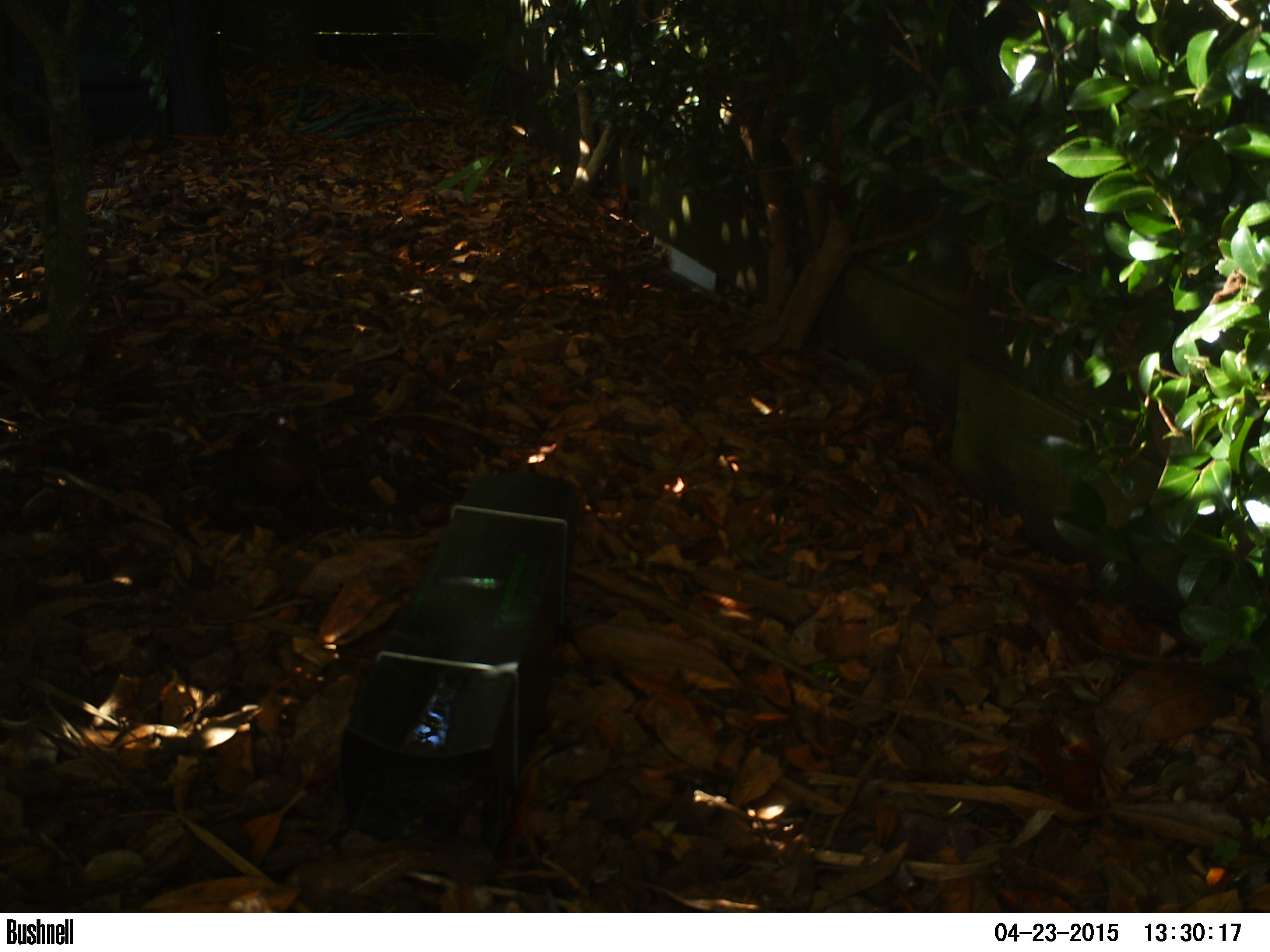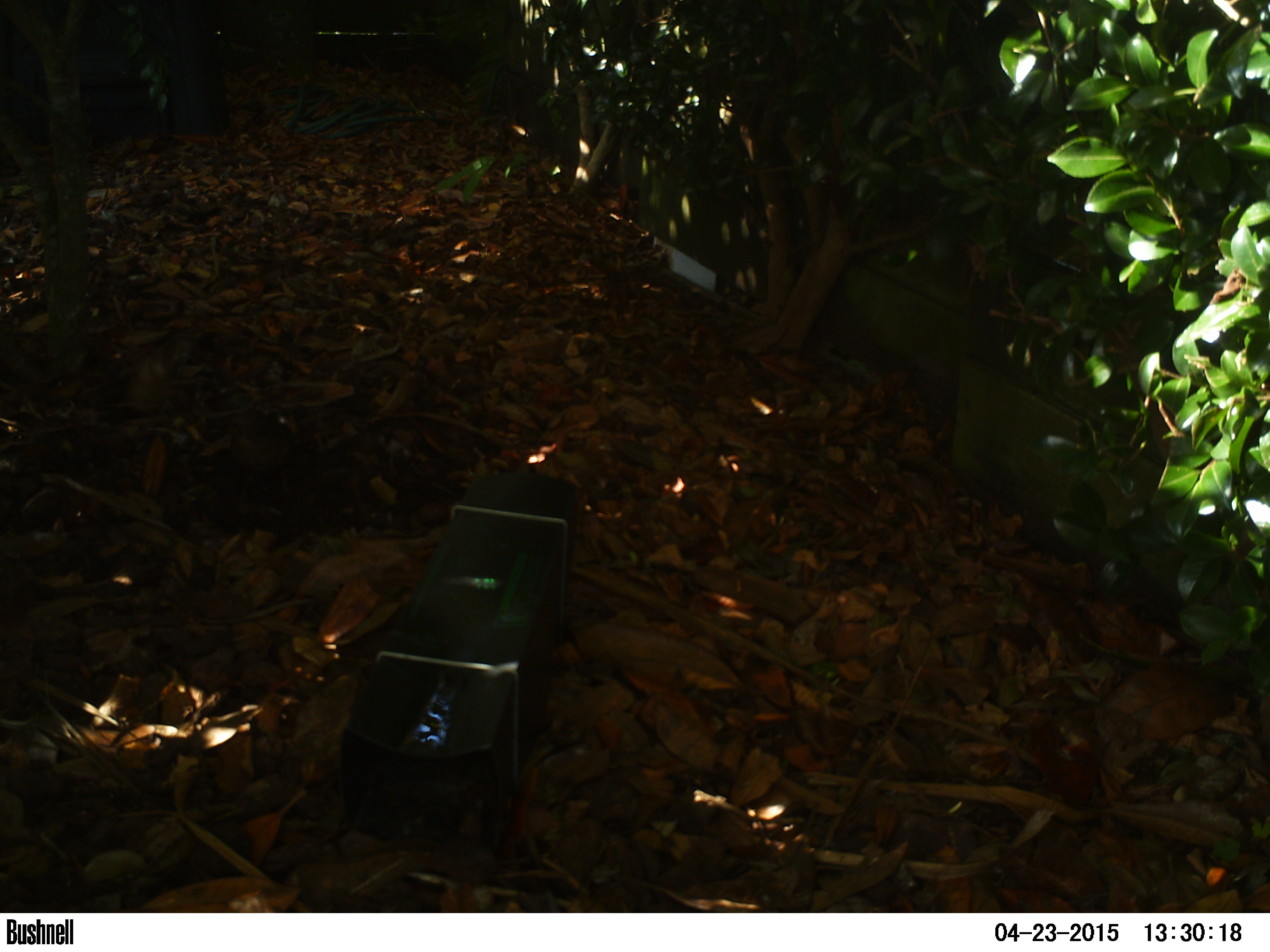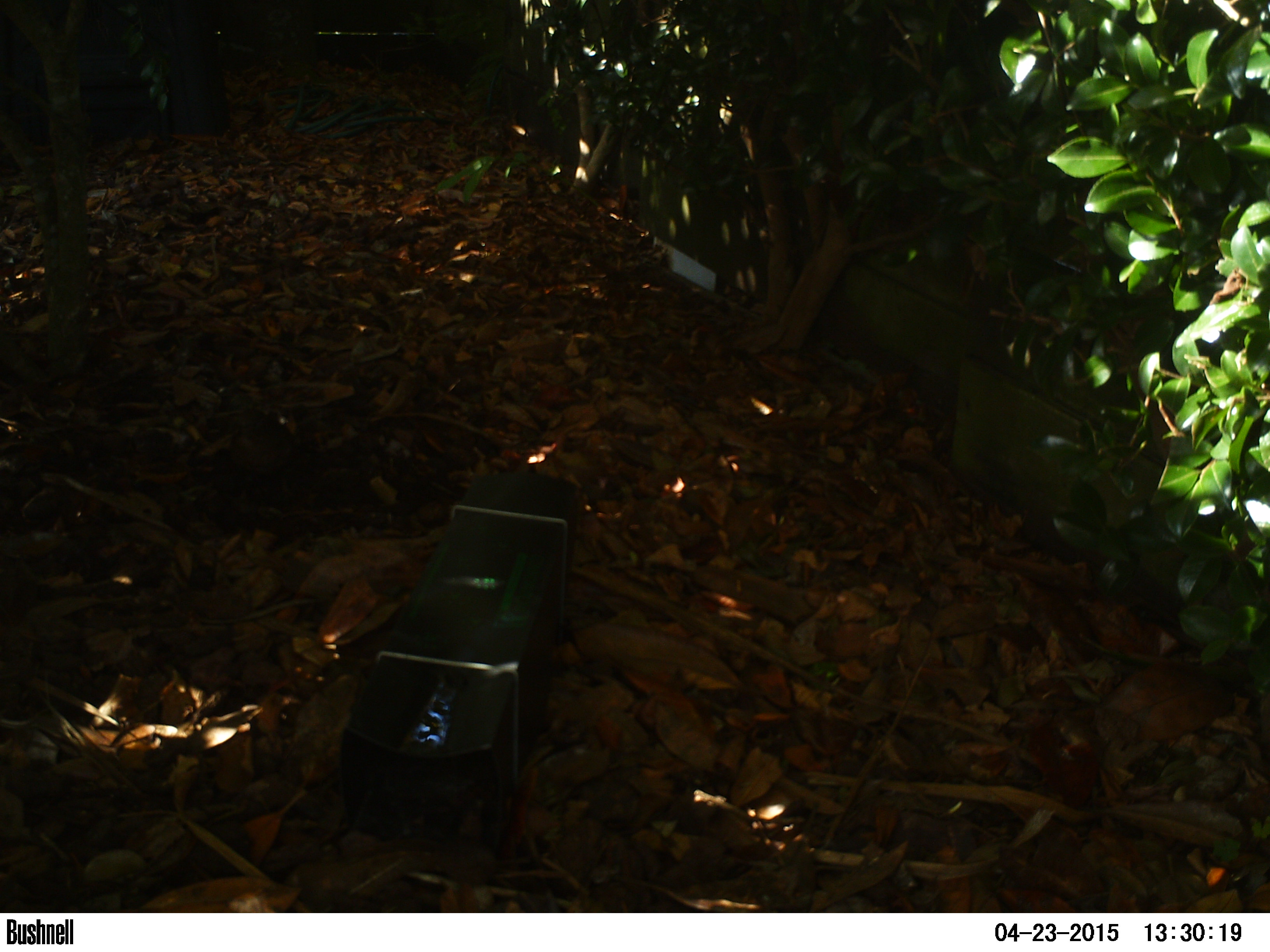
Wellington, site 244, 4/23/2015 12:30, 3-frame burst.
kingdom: Animalia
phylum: Chordata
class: Aves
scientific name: Aves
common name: bird